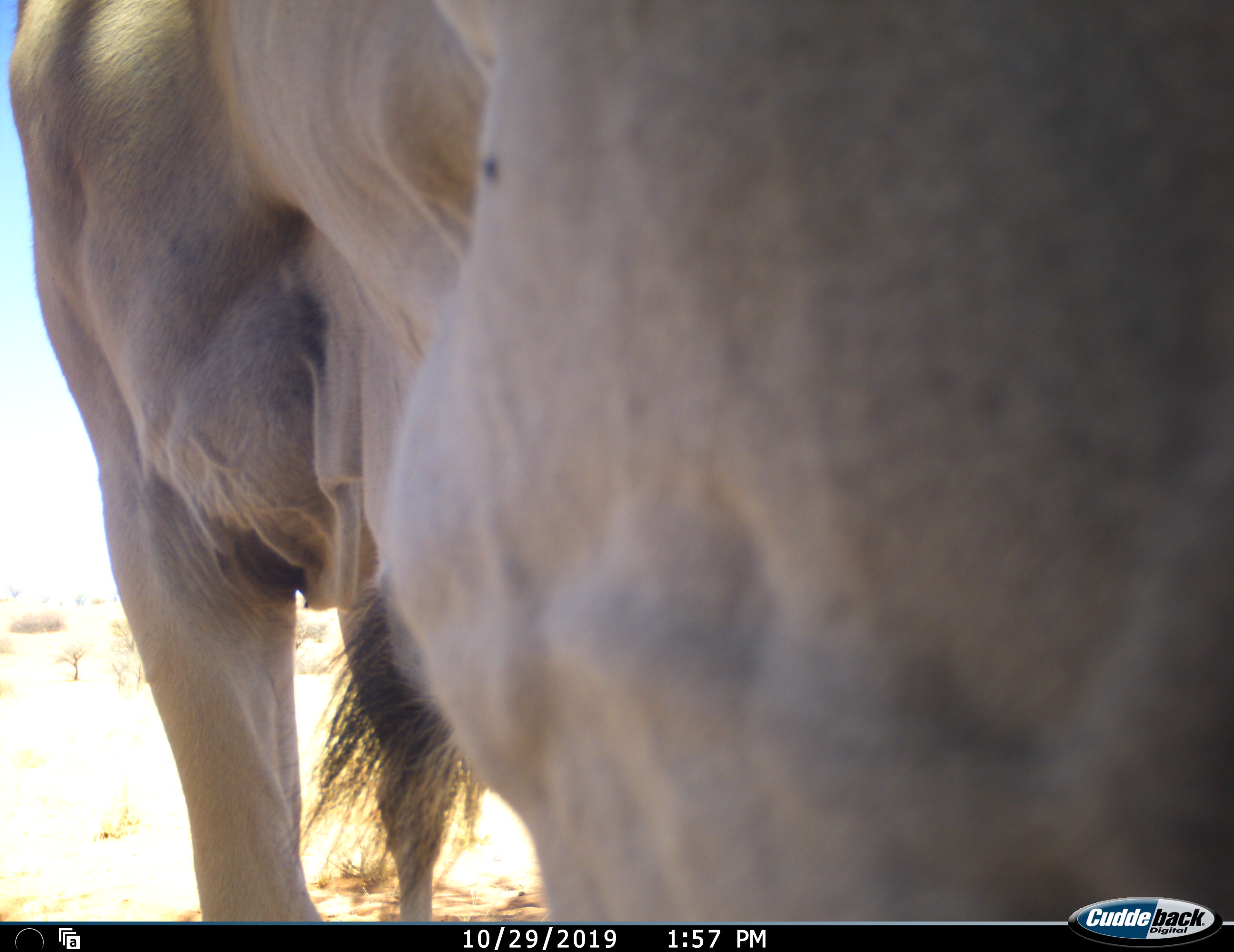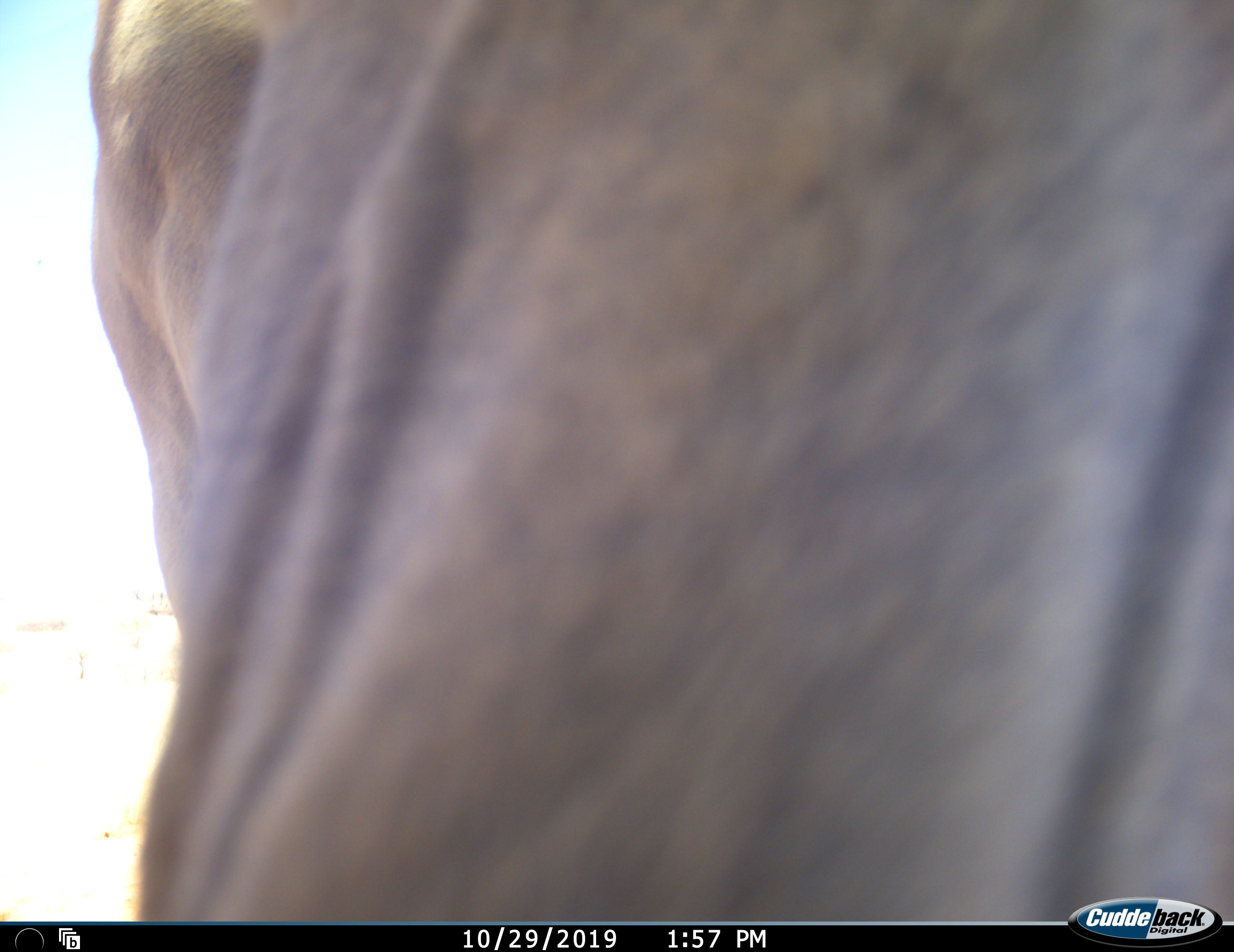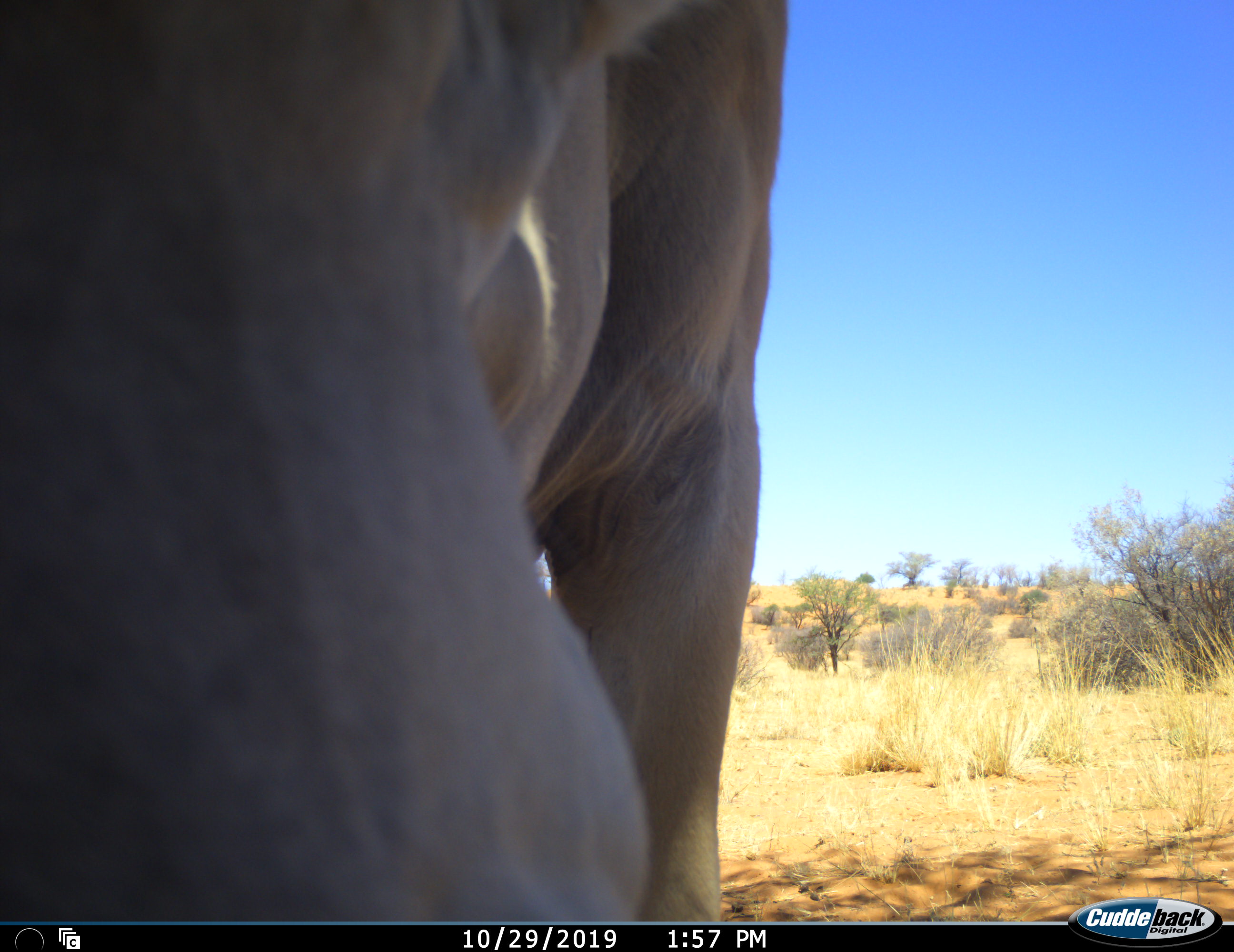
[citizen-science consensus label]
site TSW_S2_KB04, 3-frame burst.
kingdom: Animalia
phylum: Chordata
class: Mammalia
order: Artiodactyla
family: Bovidae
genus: Tragelaphus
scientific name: Tragelaphus oryx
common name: eland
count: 1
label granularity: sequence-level